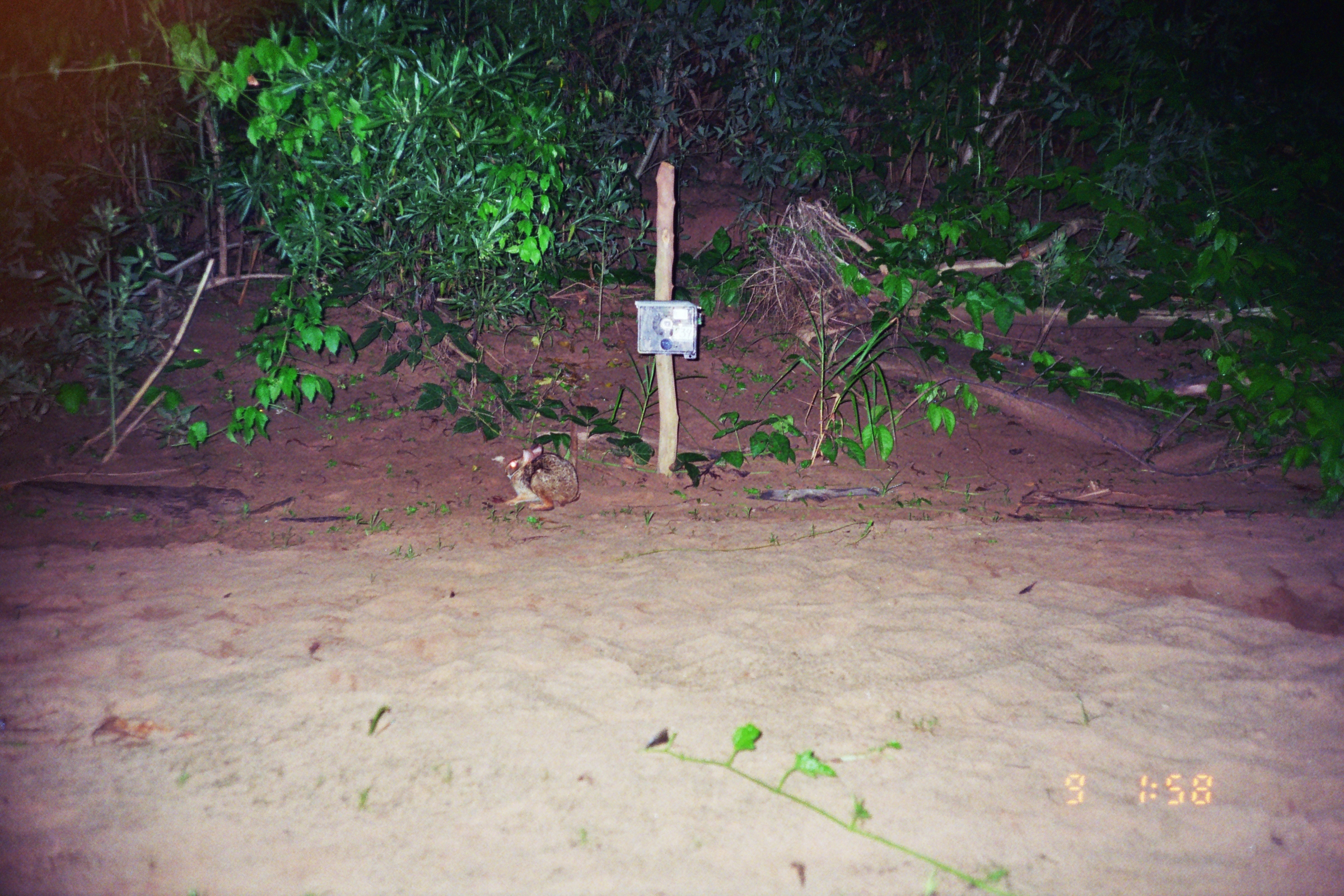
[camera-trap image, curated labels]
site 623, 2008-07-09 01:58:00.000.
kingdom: Animalia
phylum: Chordata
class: Mammalia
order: Lagomorpha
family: Leporidae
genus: Sylvilagus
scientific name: Sylvilagus brasiliensis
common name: tapeti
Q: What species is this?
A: Sylvilagus brasiliensis (tapeti).